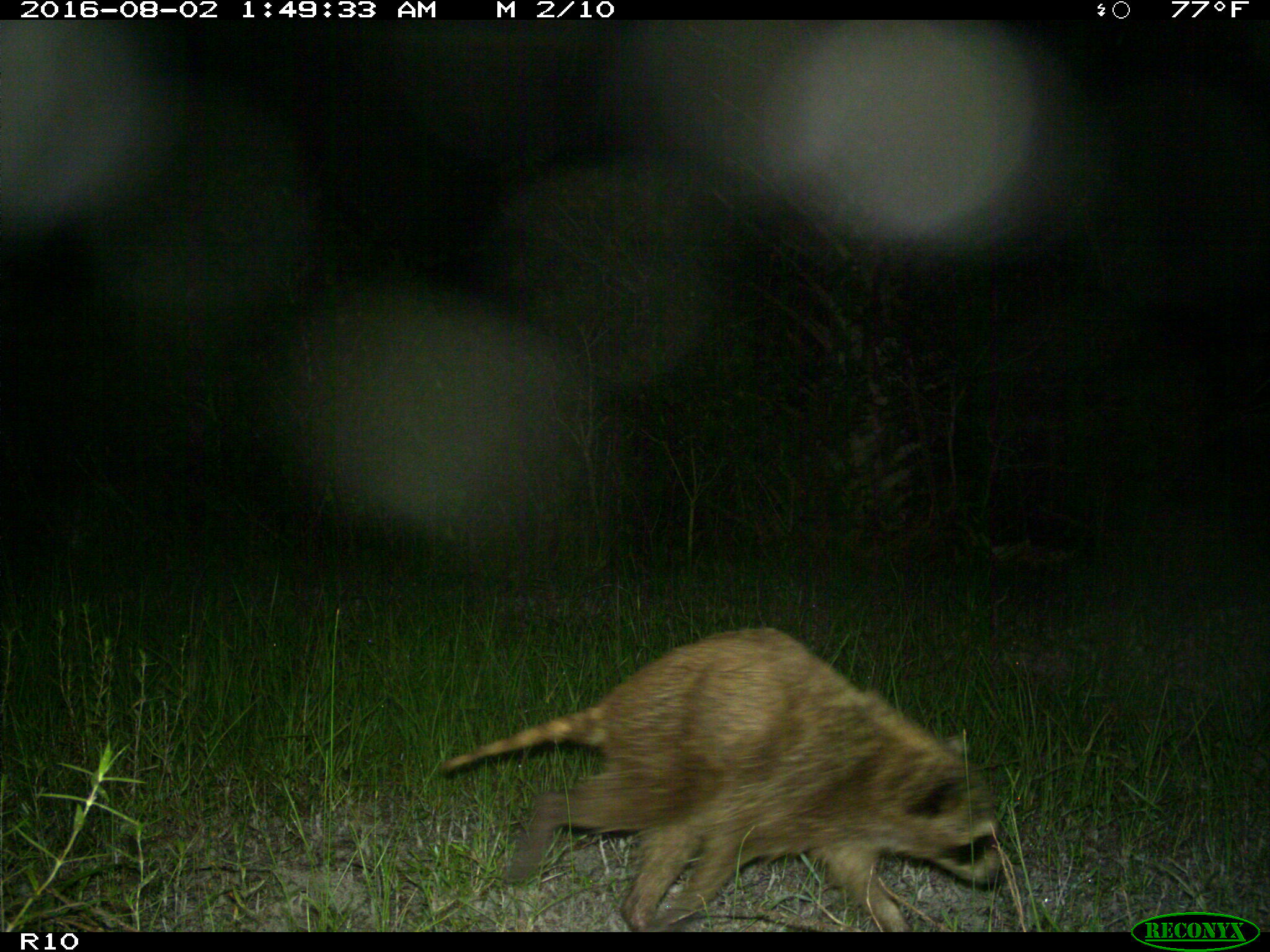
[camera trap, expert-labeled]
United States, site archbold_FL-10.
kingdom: Animalia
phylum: Chordata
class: Mammalia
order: Carnivora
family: Procyonidae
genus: Procyon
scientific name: Procyon lotor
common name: common raccoon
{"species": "Procyon lotor (common raccoon)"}